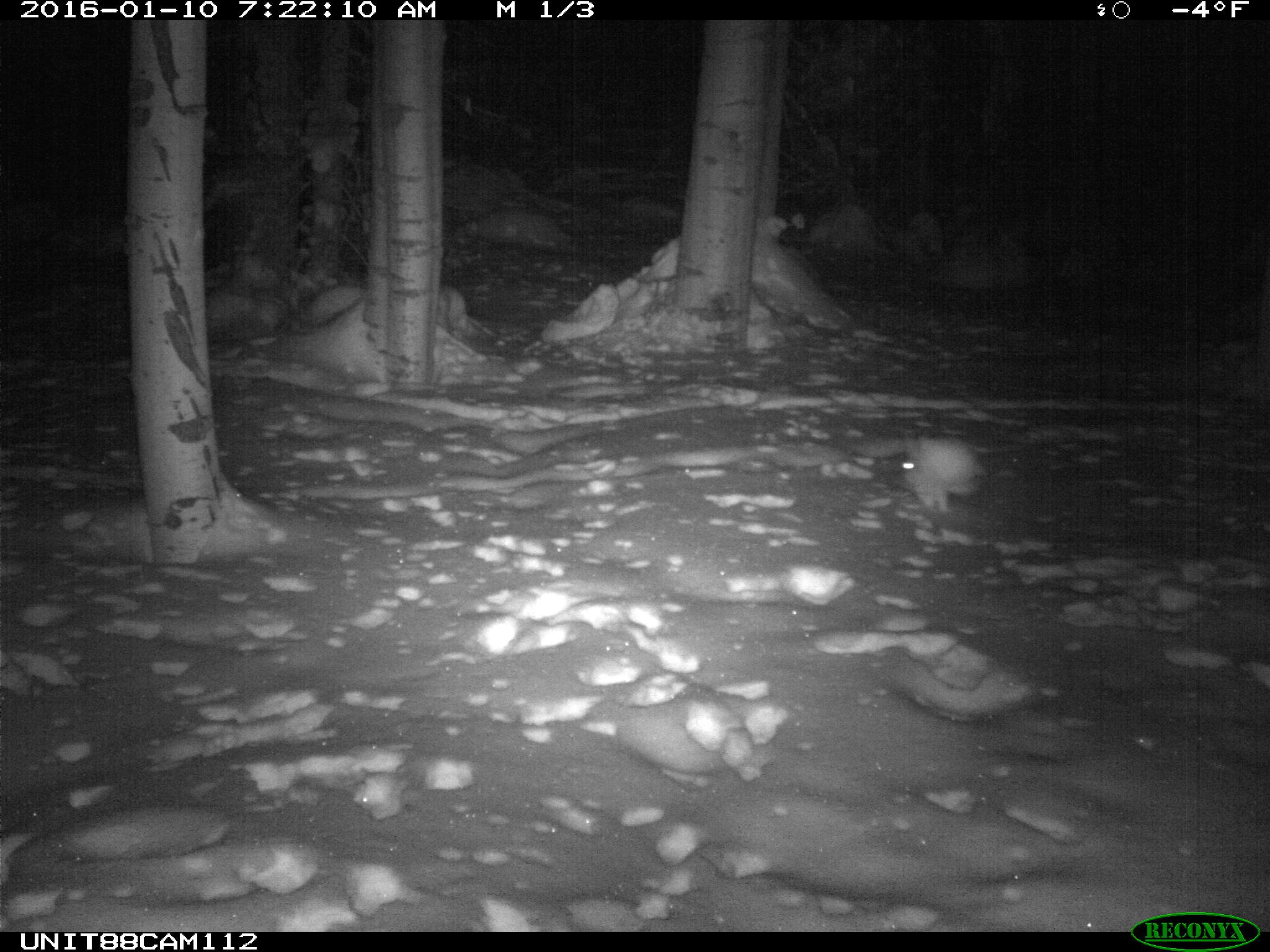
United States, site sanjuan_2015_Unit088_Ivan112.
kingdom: Animalia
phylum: Chordata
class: Mammalia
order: Lagomorpha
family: Leporidae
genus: Lepus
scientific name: Lepus americanus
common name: snowshoe hare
Lepus americanus (snowshoe hare).